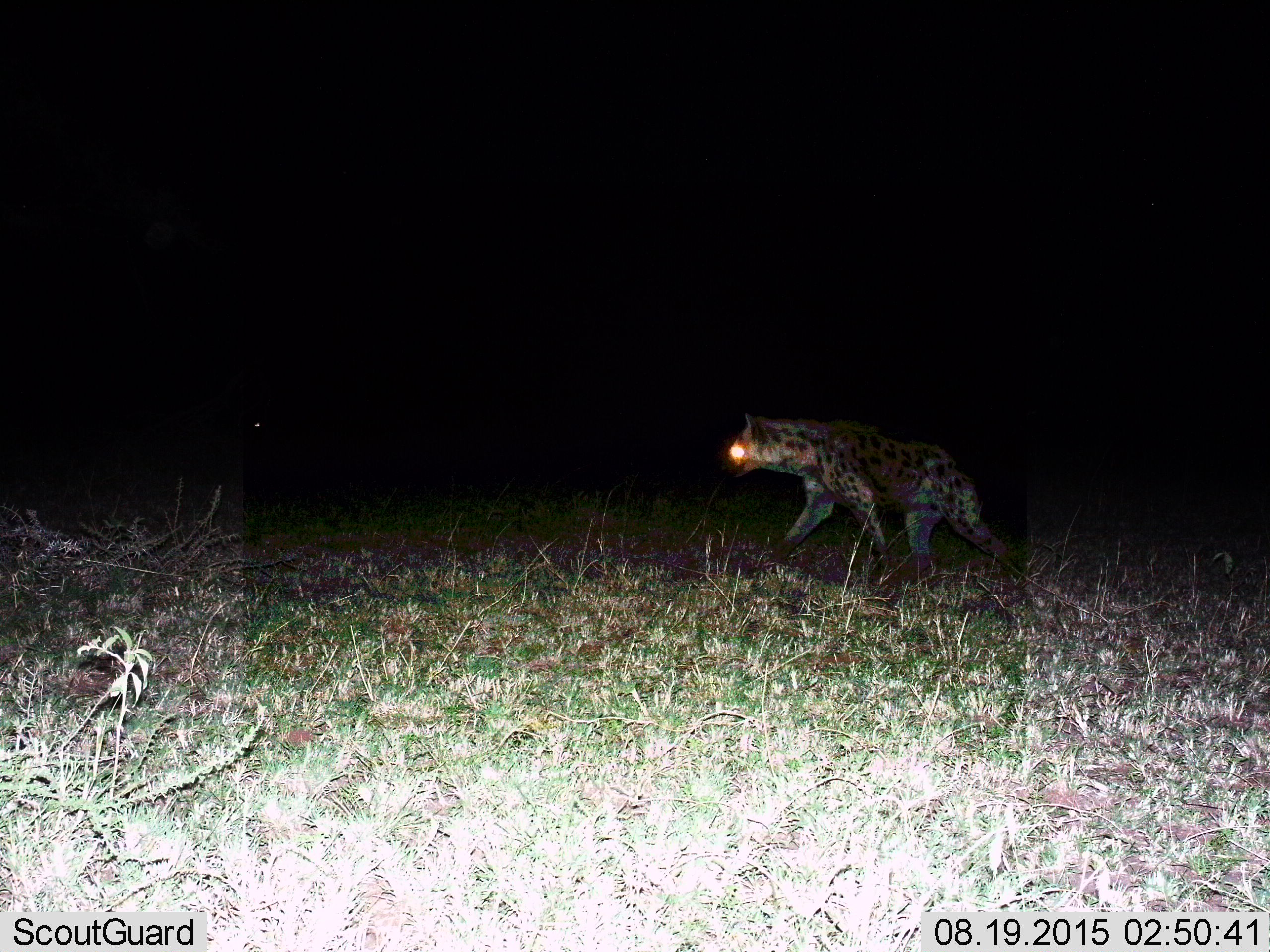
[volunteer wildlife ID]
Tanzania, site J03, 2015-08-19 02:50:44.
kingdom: Animalia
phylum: Chordata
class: Mammalia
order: Carnivora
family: Hyaenidae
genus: Crocuta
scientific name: Crocuta crocuta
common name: spotted hyena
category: hyenaspotted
Hyenaspotted (spotted hyena) (Crocuta crocuta), count 1. Behavior (volunteer vote fractions): standing 0%, resting 0%, moving 100%, interacting 0%. Young present (vote fraction): 0%. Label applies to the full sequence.